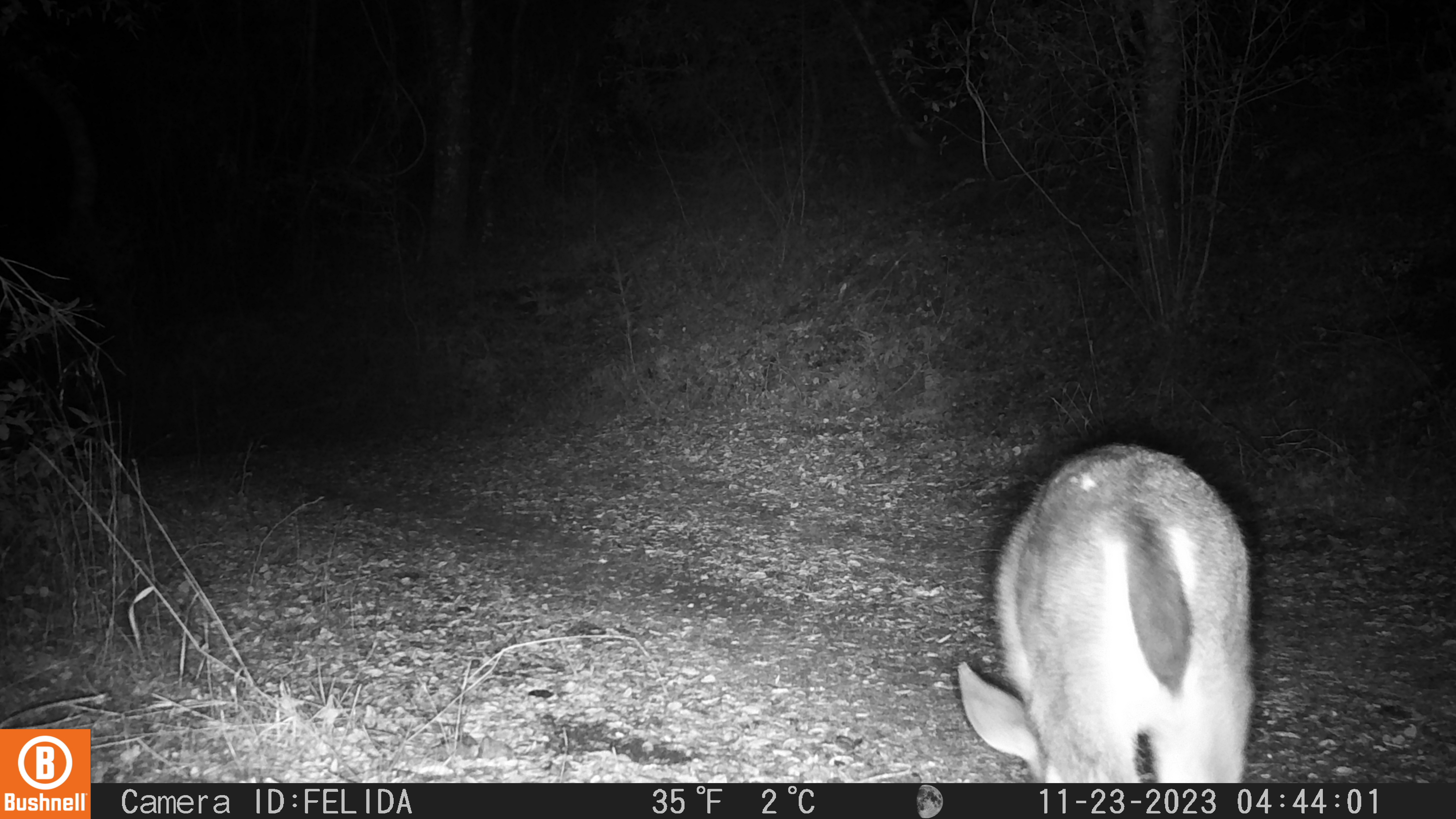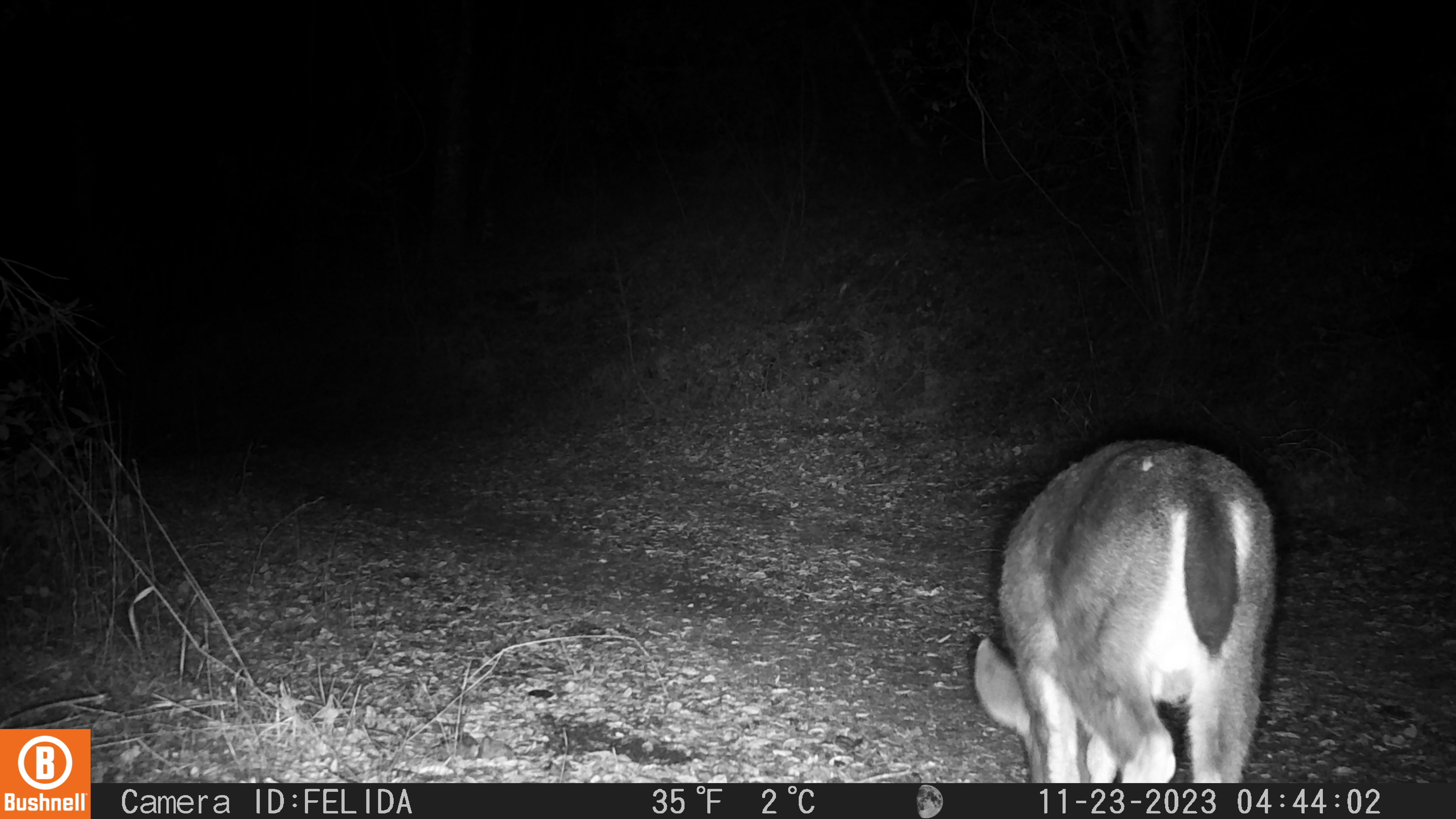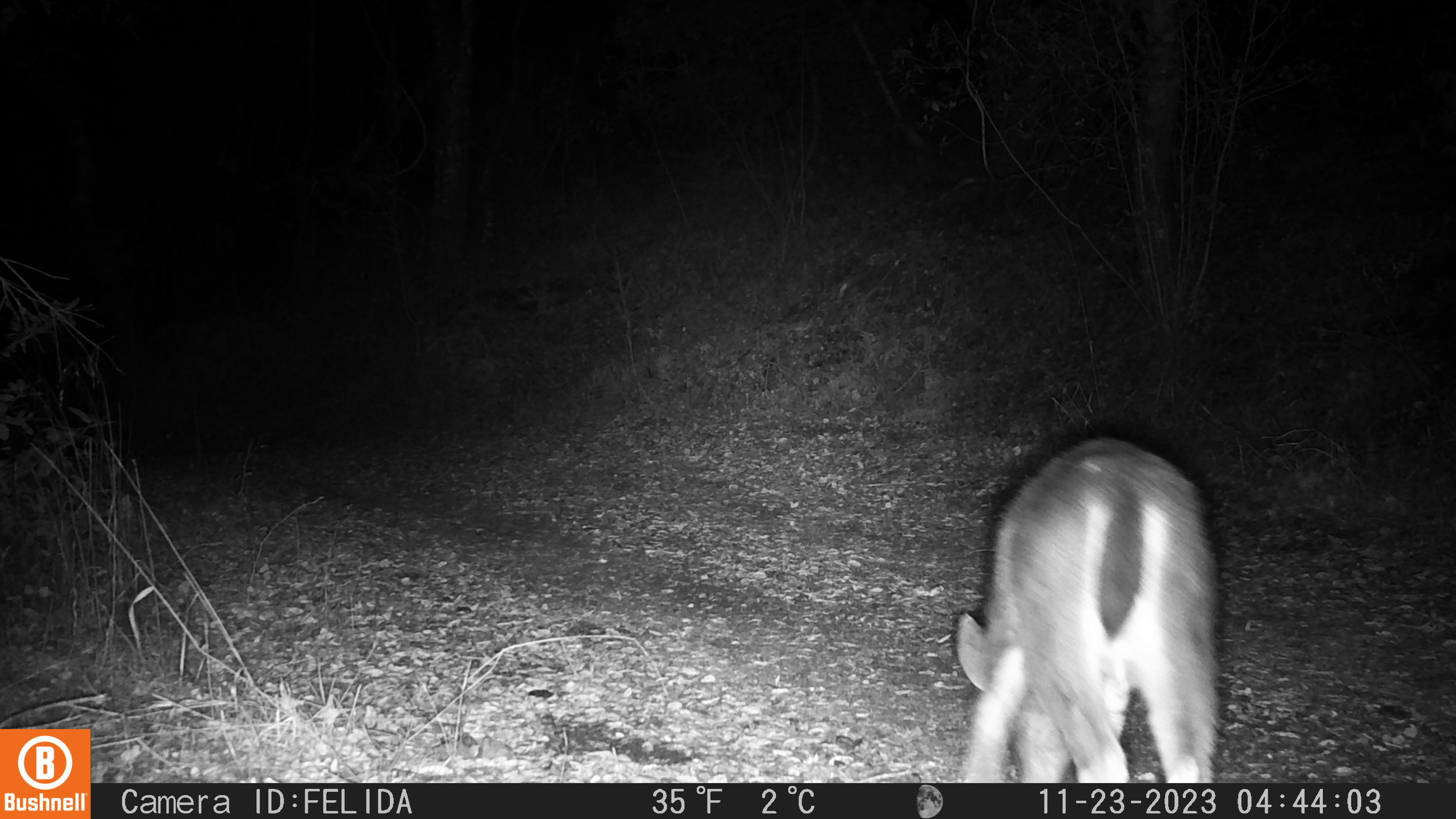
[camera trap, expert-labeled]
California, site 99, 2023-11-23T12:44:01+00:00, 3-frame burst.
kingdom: Animalia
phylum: Chordata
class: Mammalia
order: Artiodactyla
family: Cervidae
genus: Odocoileus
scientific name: Odocoileus hemionus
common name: mule deer